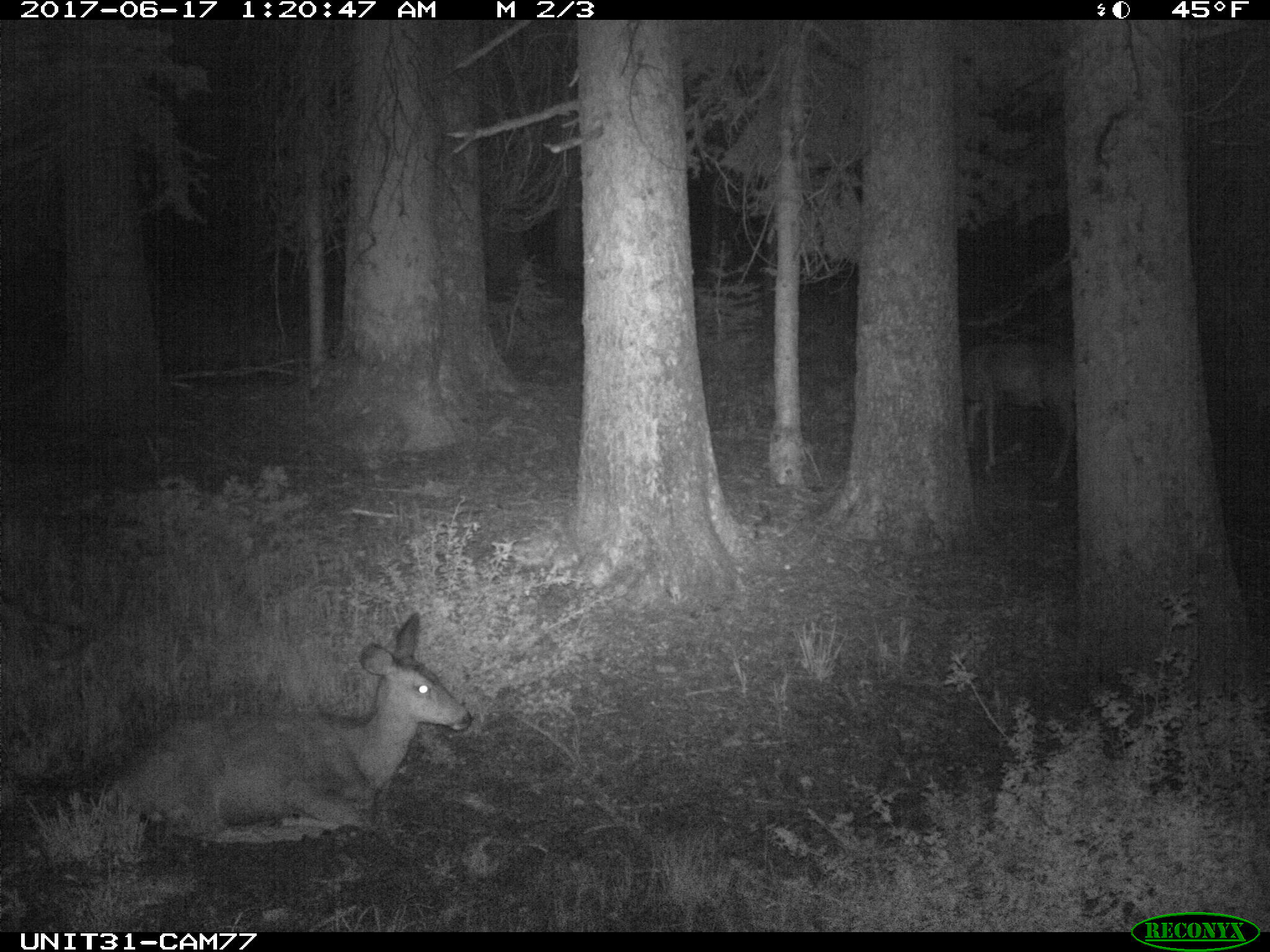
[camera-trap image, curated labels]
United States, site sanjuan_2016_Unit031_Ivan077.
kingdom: Animalia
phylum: Chordata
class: Mammalia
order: Artiodactyla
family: Cervidae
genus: Odocoileus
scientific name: Odocoileus hemionus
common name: mule deer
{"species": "Odocoileus hemionus (mule deer)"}